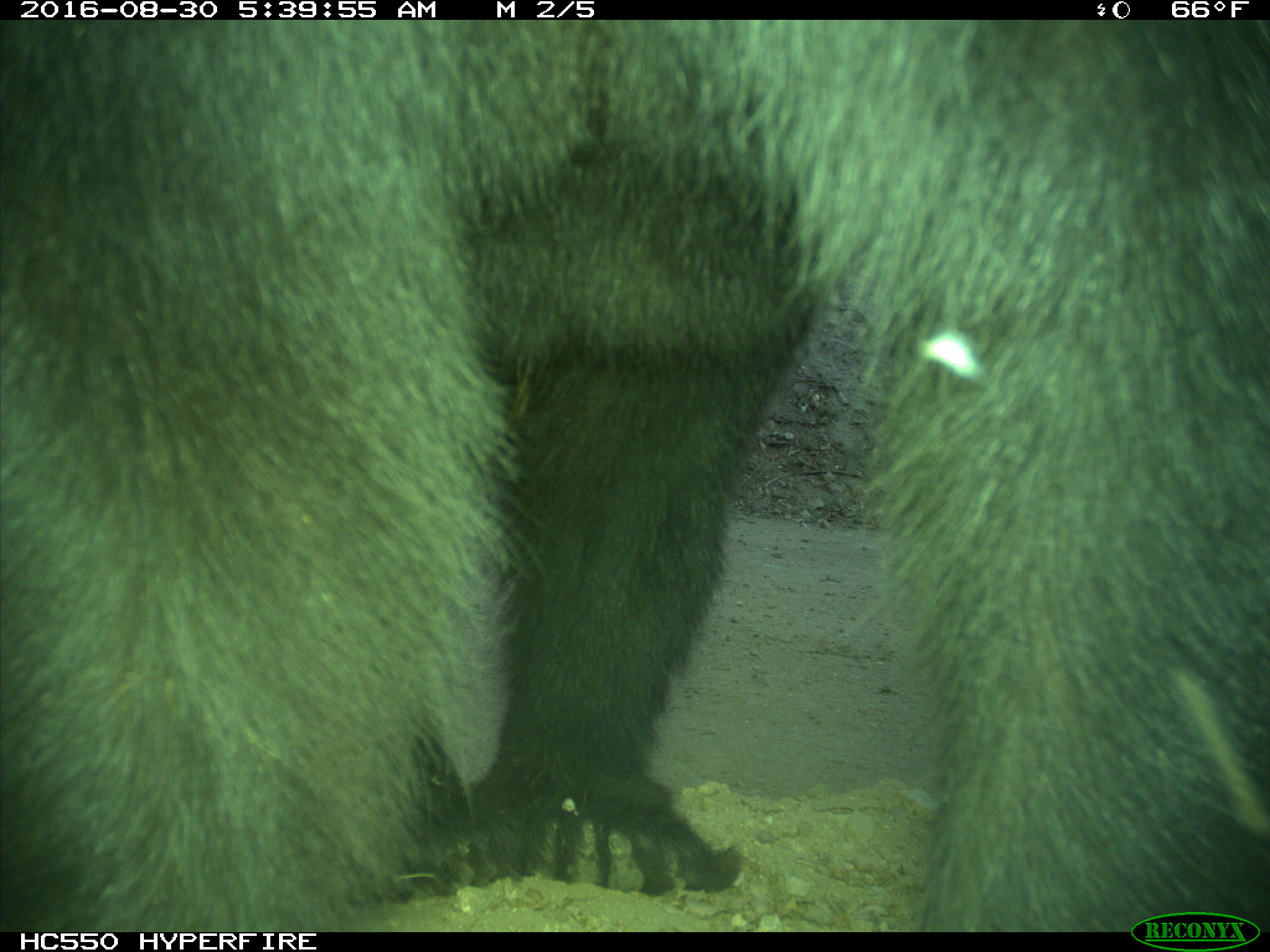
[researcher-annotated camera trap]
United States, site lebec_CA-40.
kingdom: Animalia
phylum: Chordata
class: Mammalia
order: Carnivora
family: Ursidae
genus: Ursus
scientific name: Ursus americanus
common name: american black bear